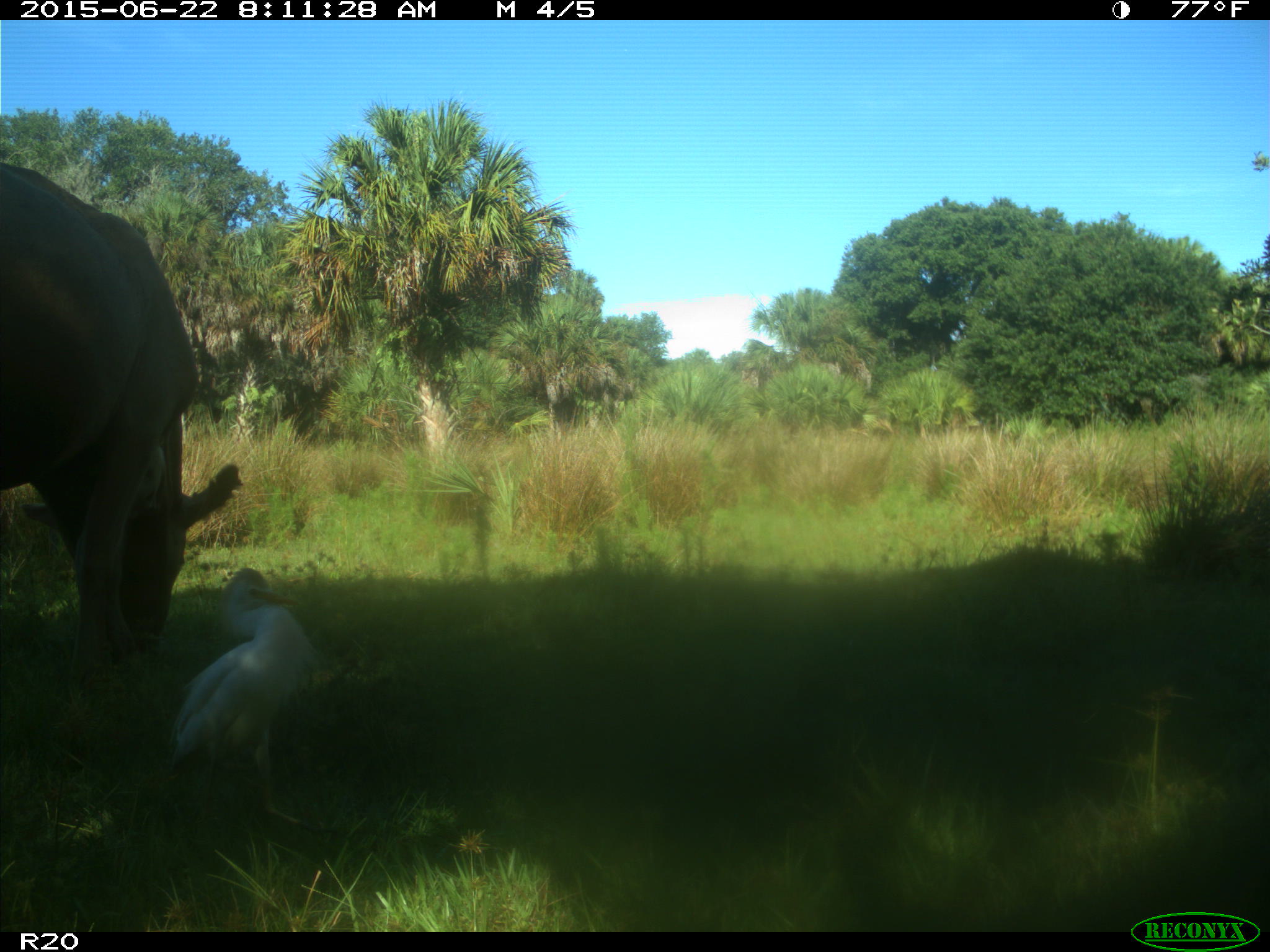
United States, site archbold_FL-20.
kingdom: Animalia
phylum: Chordata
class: Mammalia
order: Artiodactyla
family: Bovidae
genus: Bos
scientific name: Bos taurus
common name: domestic cow